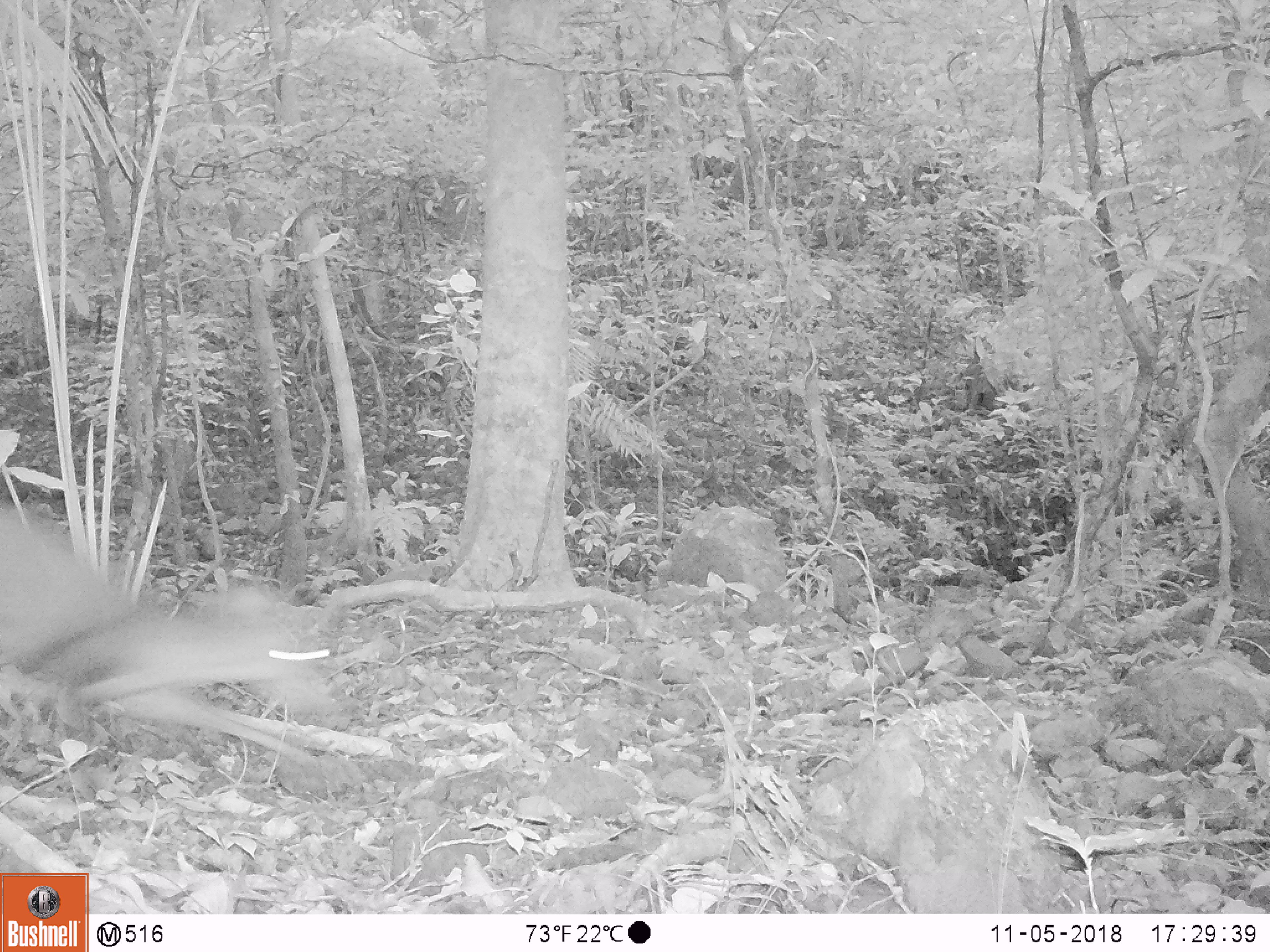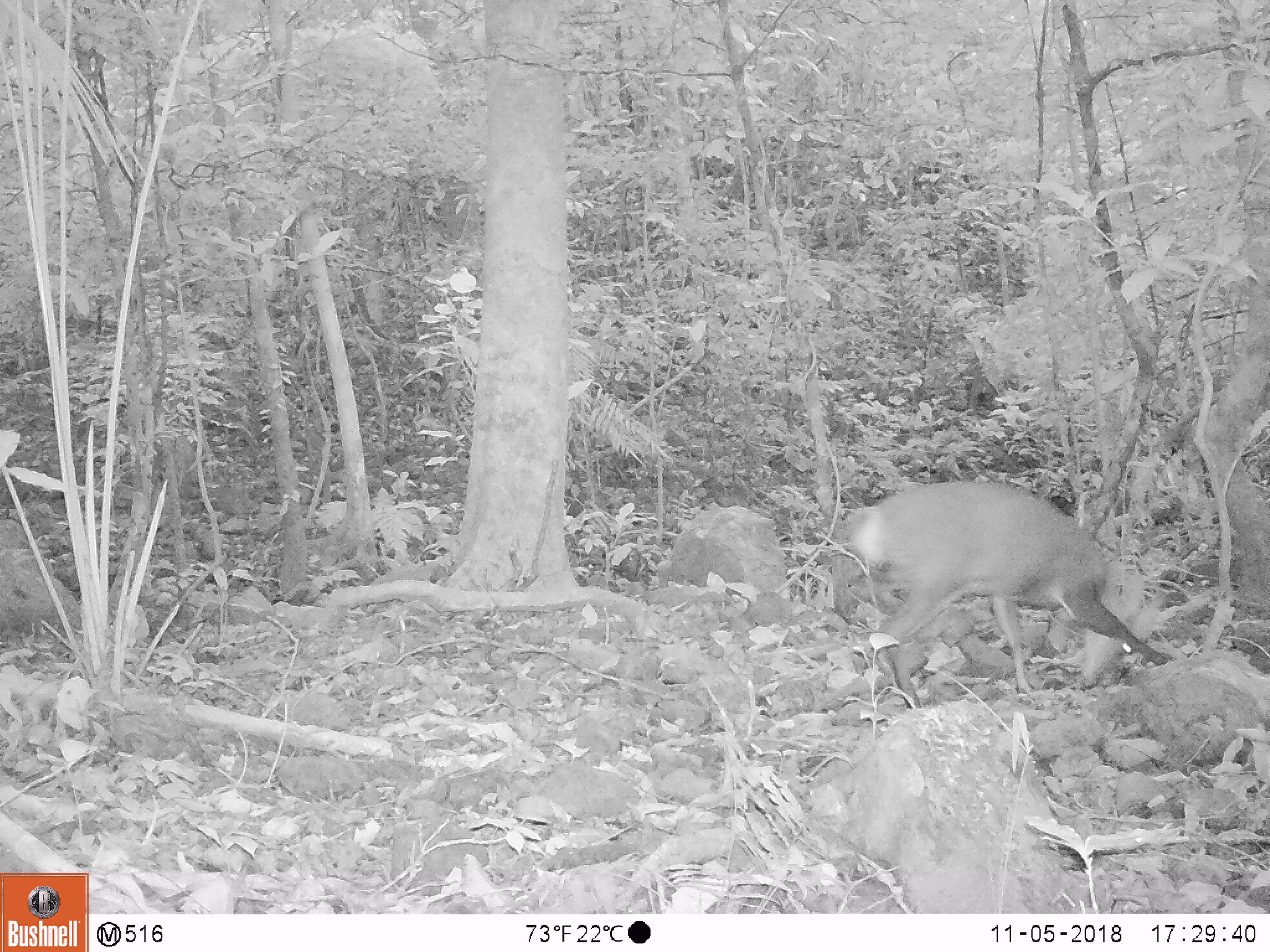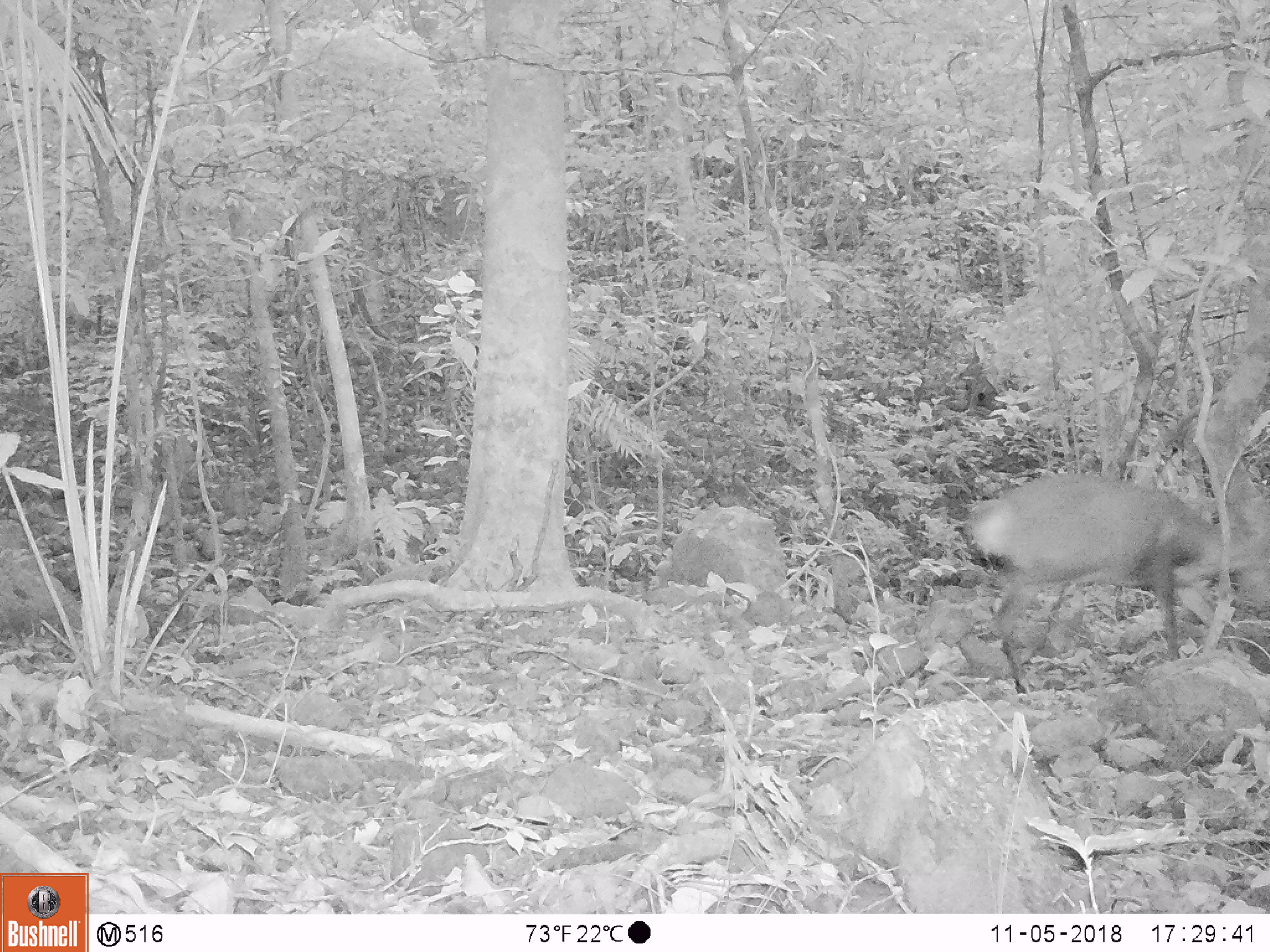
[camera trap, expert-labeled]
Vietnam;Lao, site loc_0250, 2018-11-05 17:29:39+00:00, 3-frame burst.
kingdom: Animalia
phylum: Chordata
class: Mammalia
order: Artiodactyla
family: Cervidae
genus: Muntiacus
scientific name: Muntiacus vuquangensis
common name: large-antlered muntjac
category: large antlered muntjac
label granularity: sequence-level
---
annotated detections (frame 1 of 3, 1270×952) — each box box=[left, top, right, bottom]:
large antlered muntjac: box=[0, 505, 434, 793]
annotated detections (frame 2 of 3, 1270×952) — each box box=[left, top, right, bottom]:
large antlered muntjac: box=[846, 482, 1168, 708]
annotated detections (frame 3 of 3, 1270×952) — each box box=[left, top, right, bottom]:
large antlered muntjac: box=[968, 469, 1268, 693]